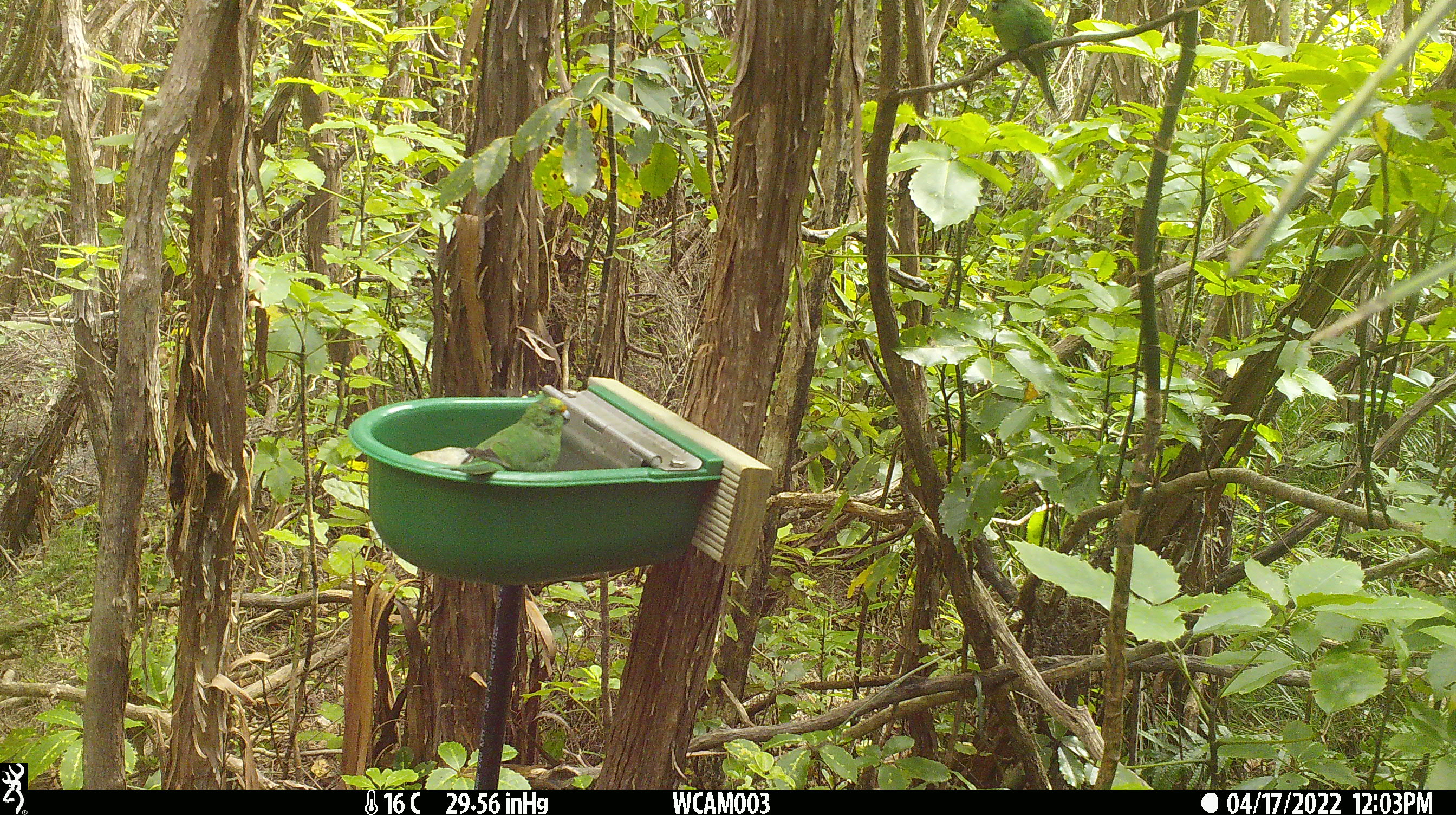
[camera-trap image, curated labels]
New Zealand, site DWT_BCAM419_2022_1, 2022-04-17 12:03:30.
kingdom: Animalia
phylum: Chordata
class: Aves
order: Psittaciformes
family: Psittaculidae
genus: Cyanoramphus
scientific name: Cyanoramphus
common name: parakeet